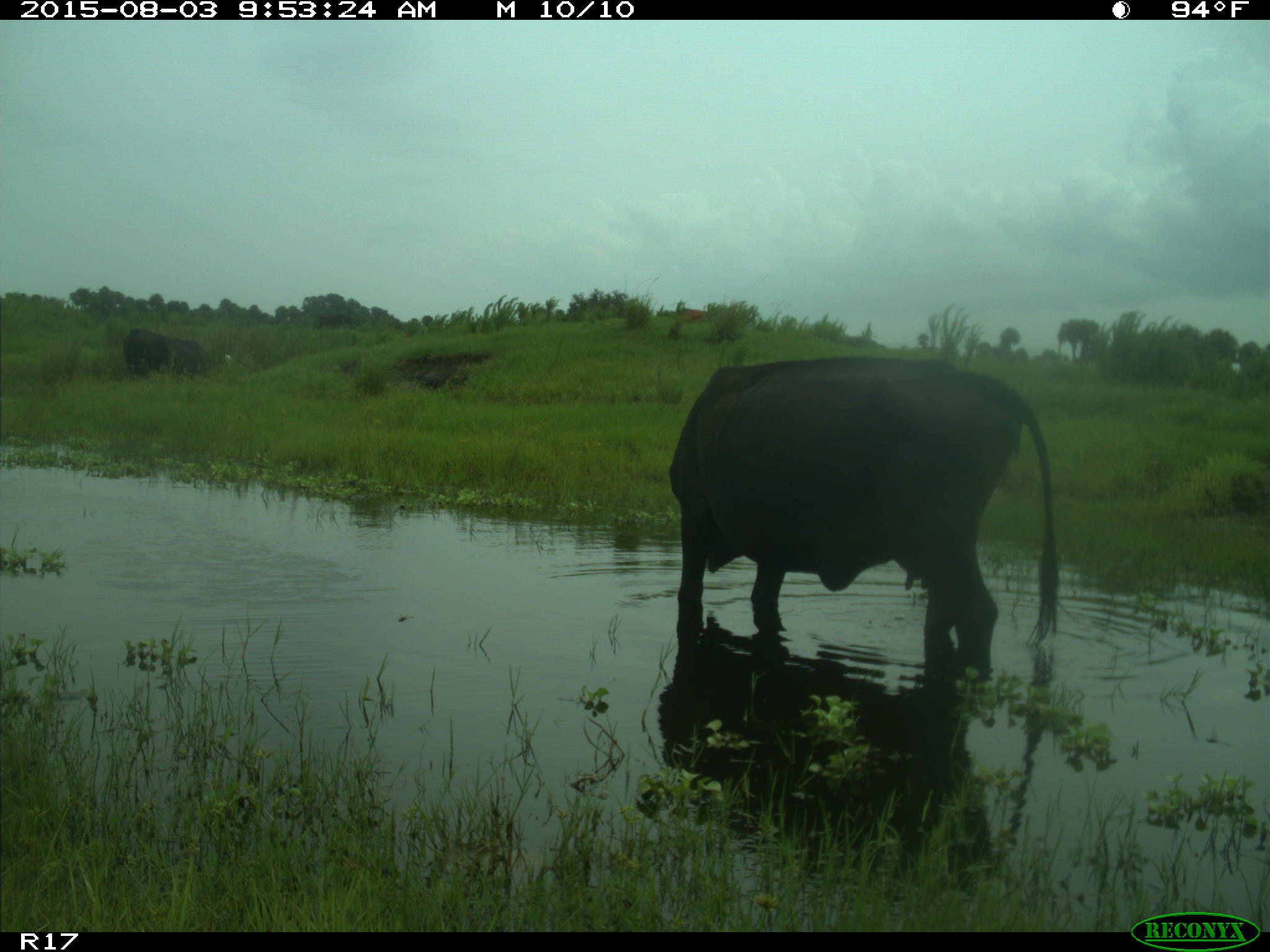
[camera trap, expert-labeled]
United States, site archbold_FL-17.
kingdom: Animalia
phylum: Chordata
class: Mammalia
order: Artiodactyla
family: Bovidae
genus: Bos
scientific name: Bos taurus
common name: domestic cow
Bos taurus (domestic cow).